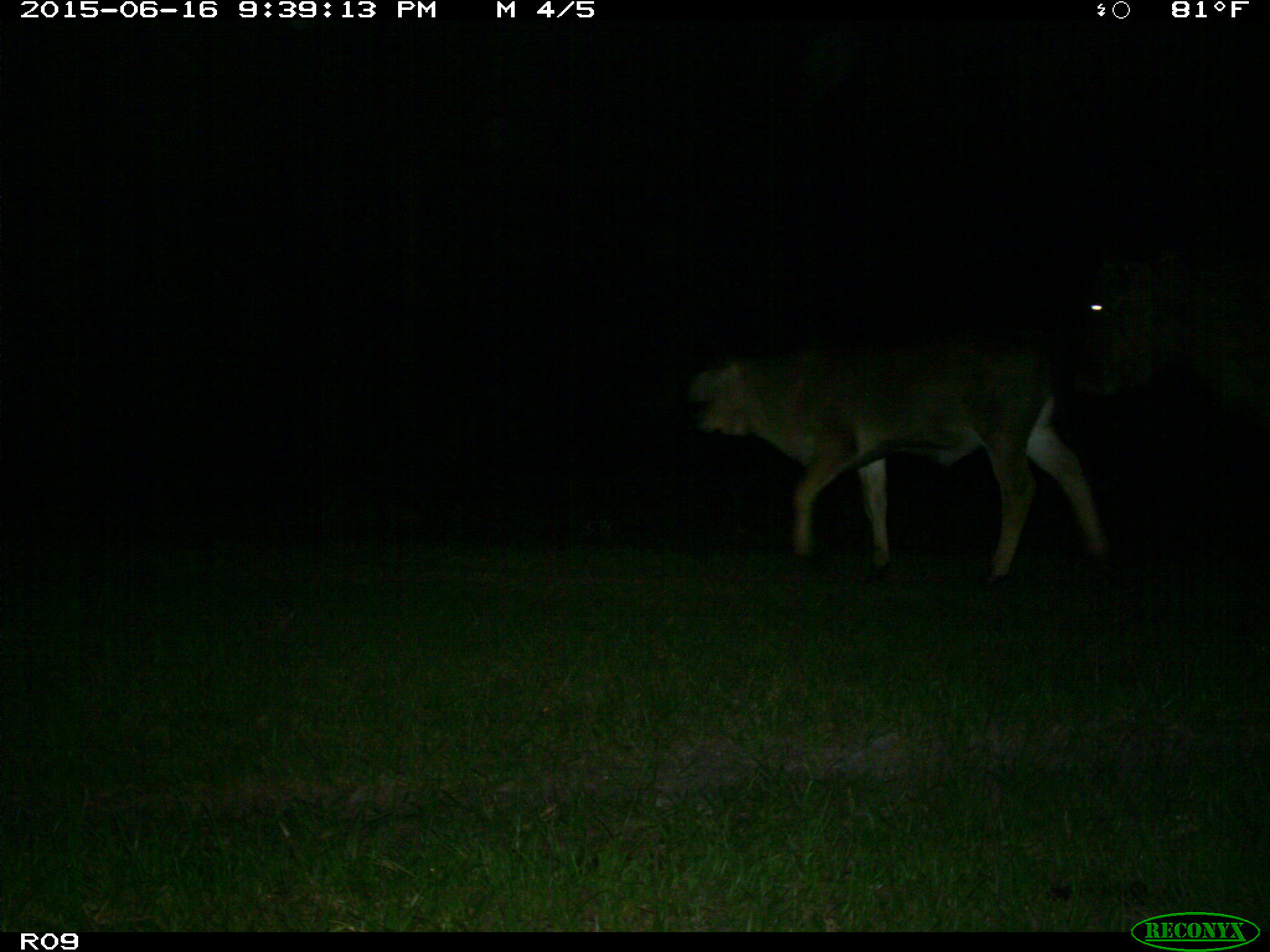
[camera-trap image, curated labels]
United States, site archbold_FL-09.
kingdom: Animalia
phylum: Chordata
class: Mammalia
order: Artiodactyla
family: Bovidae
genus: Bos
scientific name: Bos taurus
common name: domestic cow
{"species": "Bos taurus (domestic cow)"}